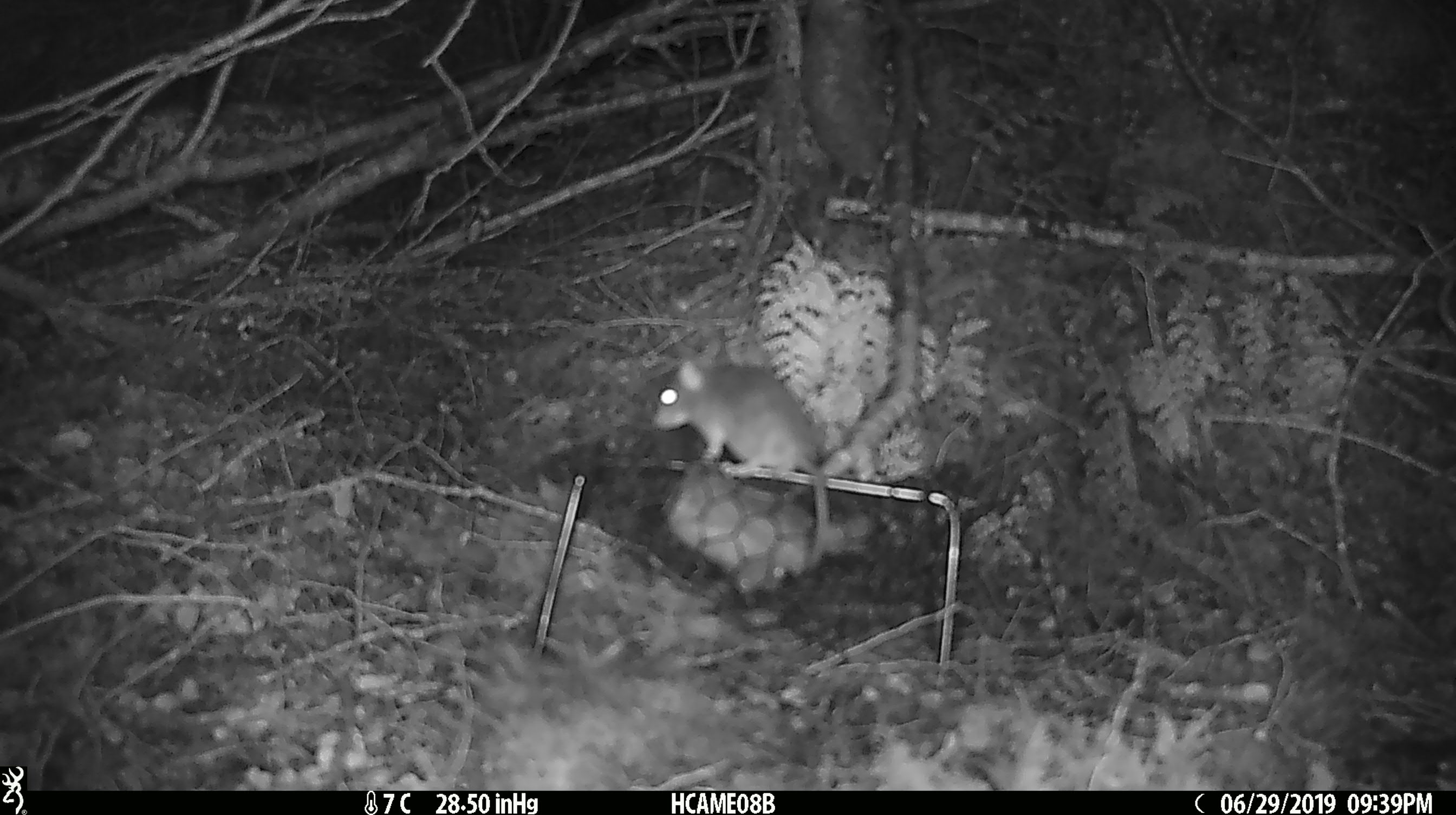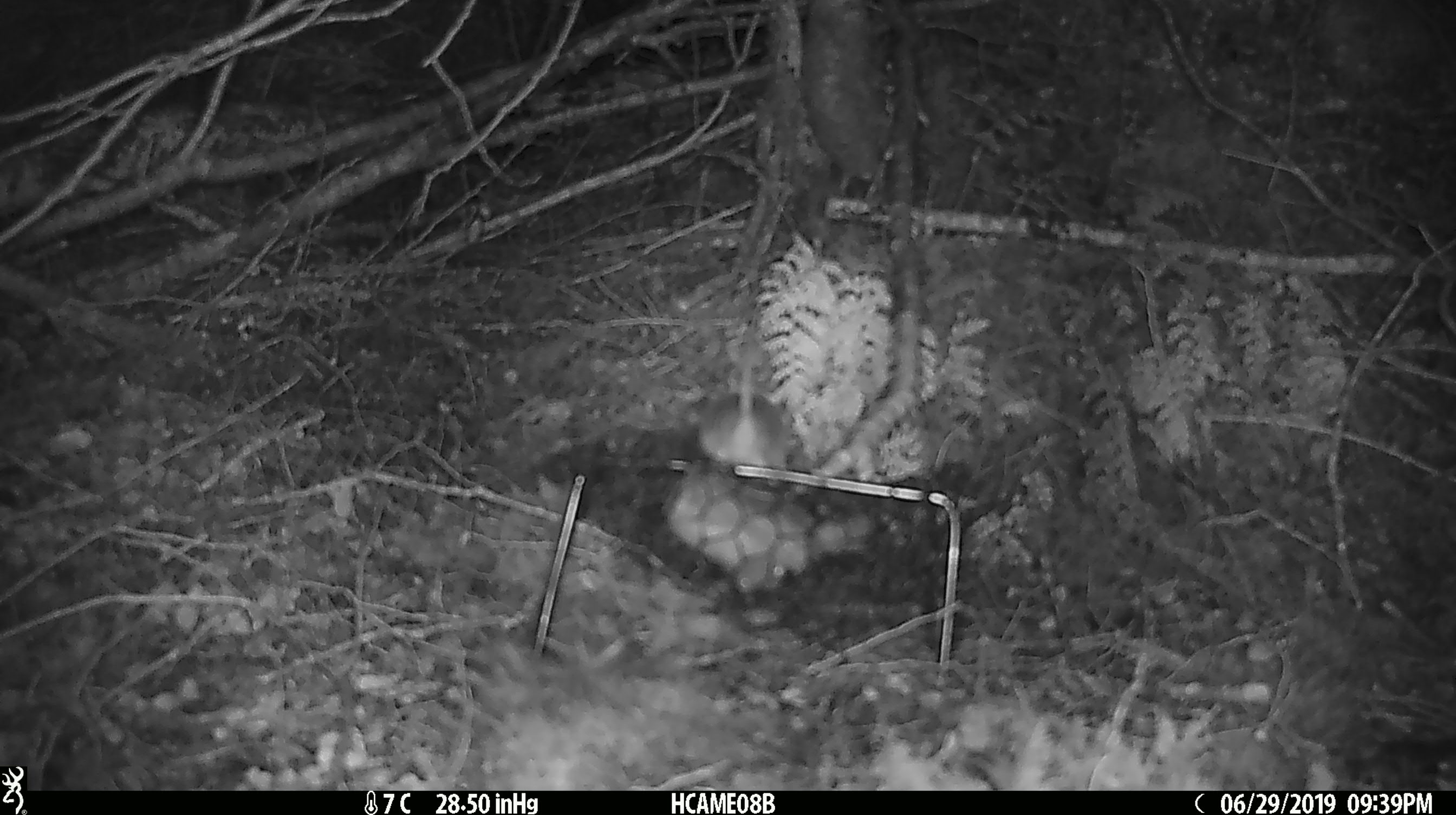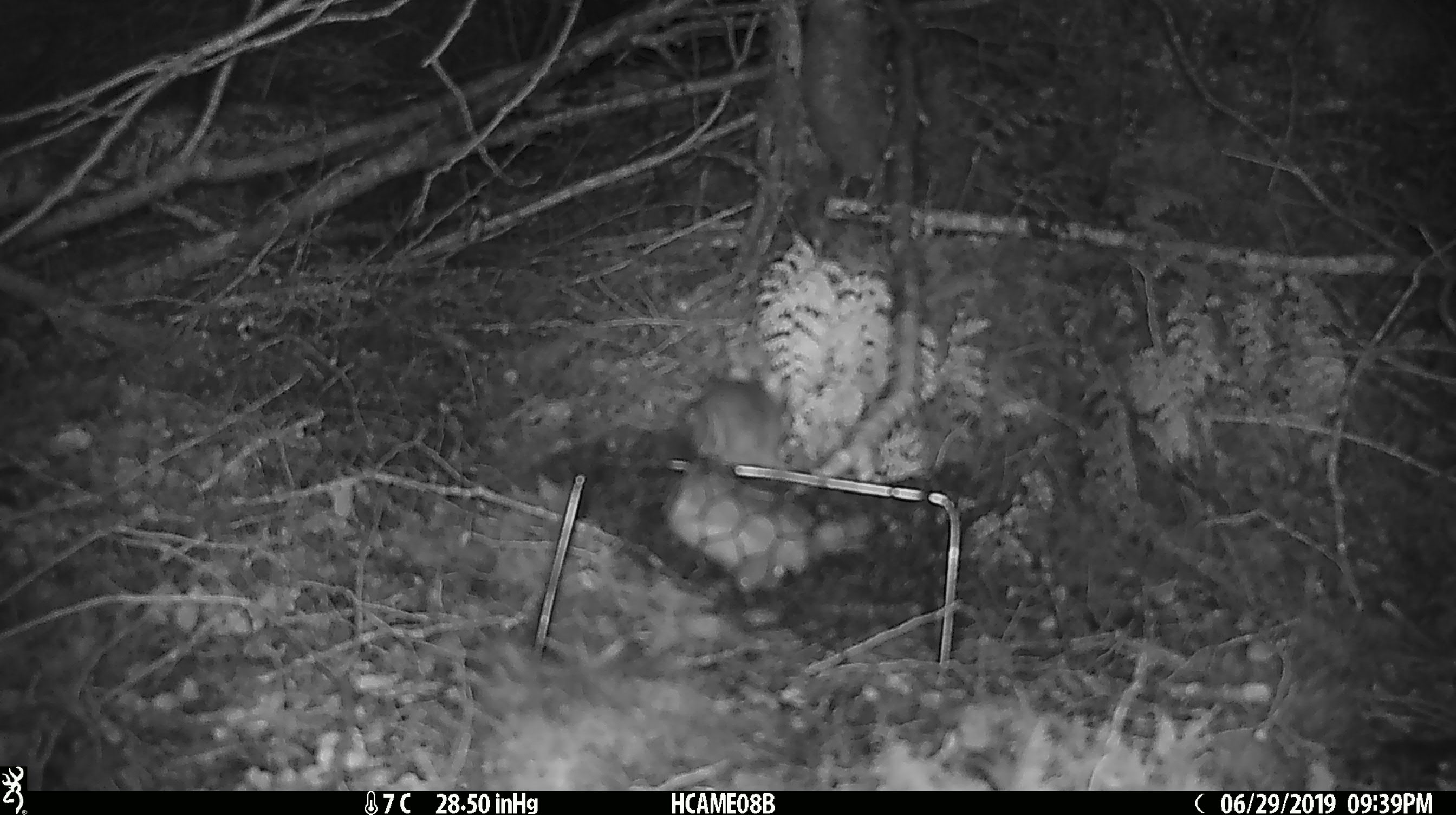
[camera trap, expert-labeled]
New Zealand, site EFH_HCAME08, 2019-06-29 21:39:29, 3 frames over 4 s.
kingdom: Animalia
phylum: Chordata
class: Mammalia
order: Rodentia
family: Muridae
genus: Mus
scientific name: Mus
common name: mouse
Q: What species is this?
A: Mouse (Mus).